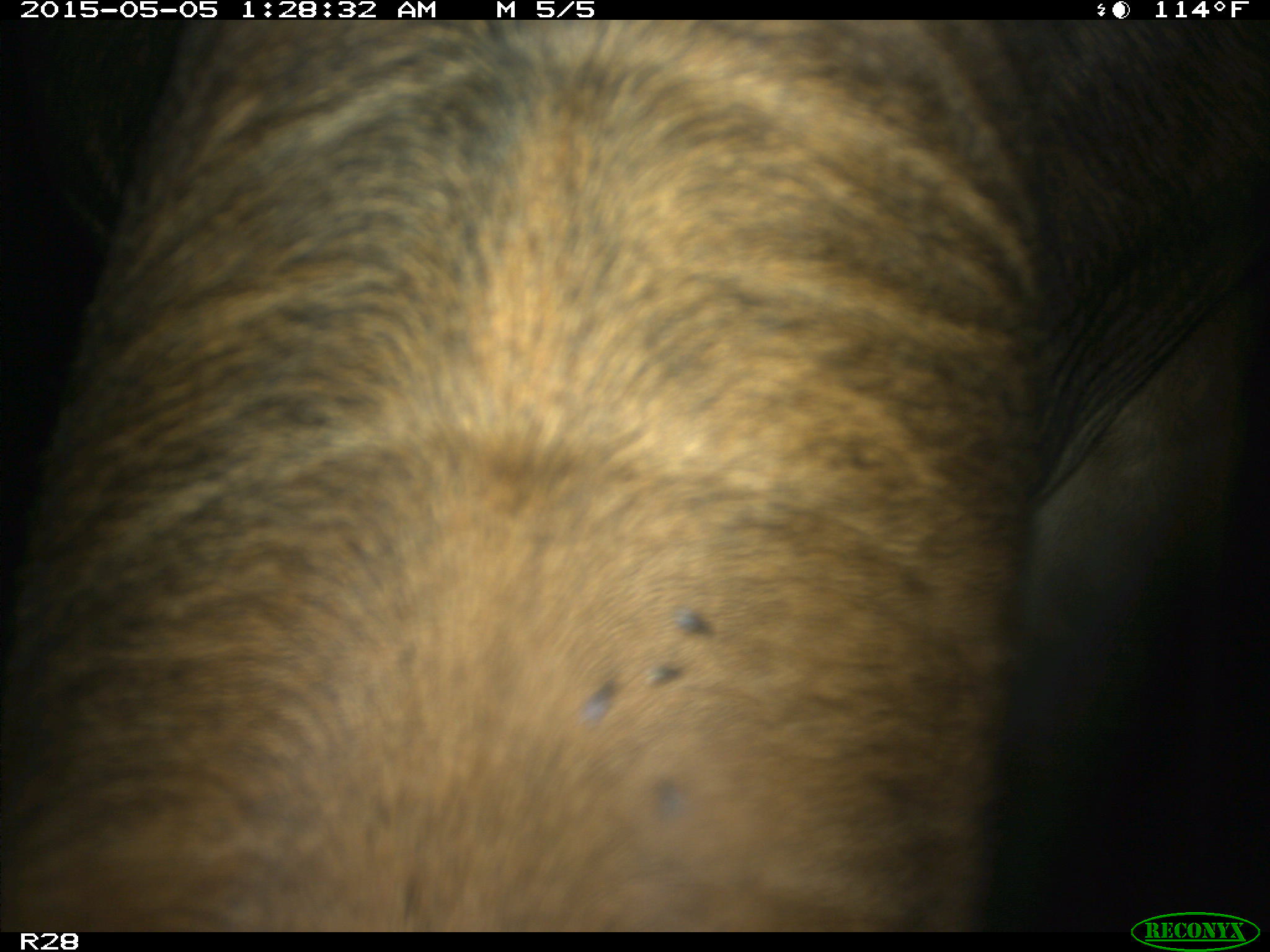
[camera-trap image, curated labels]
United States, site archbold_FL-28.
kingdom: Animalia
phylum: Chordata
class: Mammalia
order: Artiodactyla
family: Bovidae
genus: Bos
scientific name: Bos taurus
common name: domestic cow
Bos taurus (domestic cow).